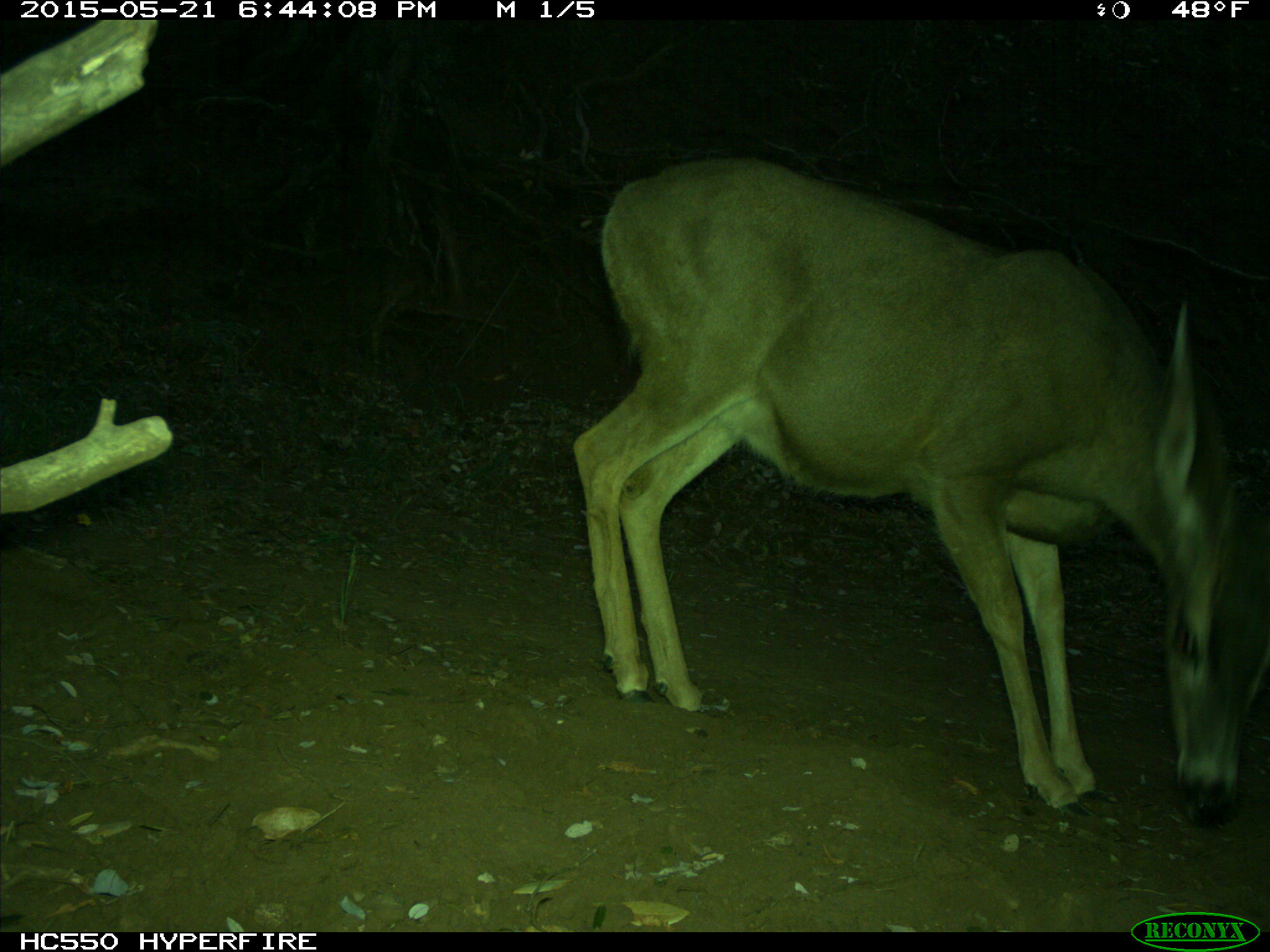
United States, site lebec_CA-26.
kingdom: Animalia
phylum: Chordata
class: Mammalia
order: Artiodactyla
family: Cervidae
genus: Odocoileus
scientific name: Odocoileus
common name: deer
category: unidentified deer